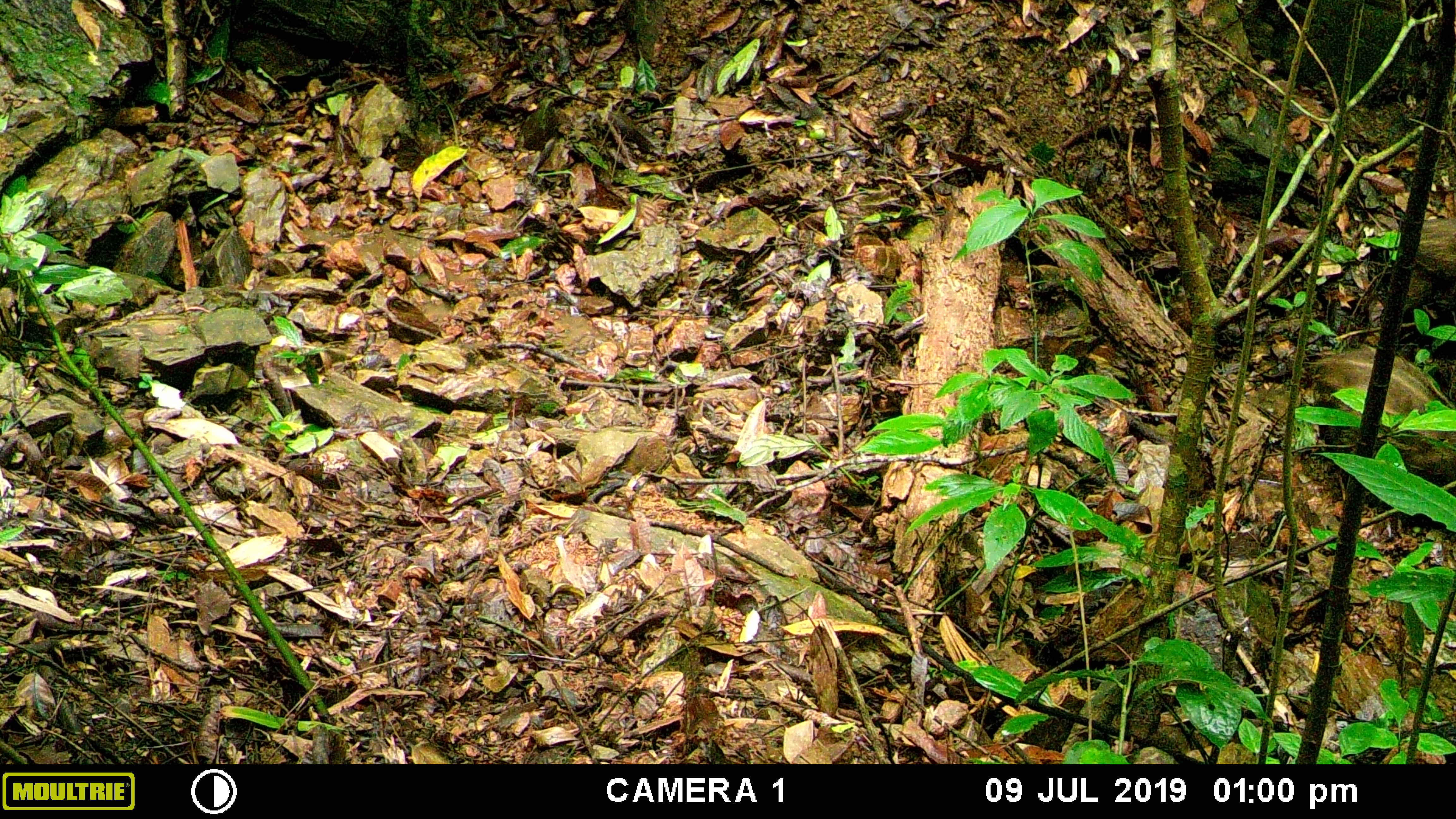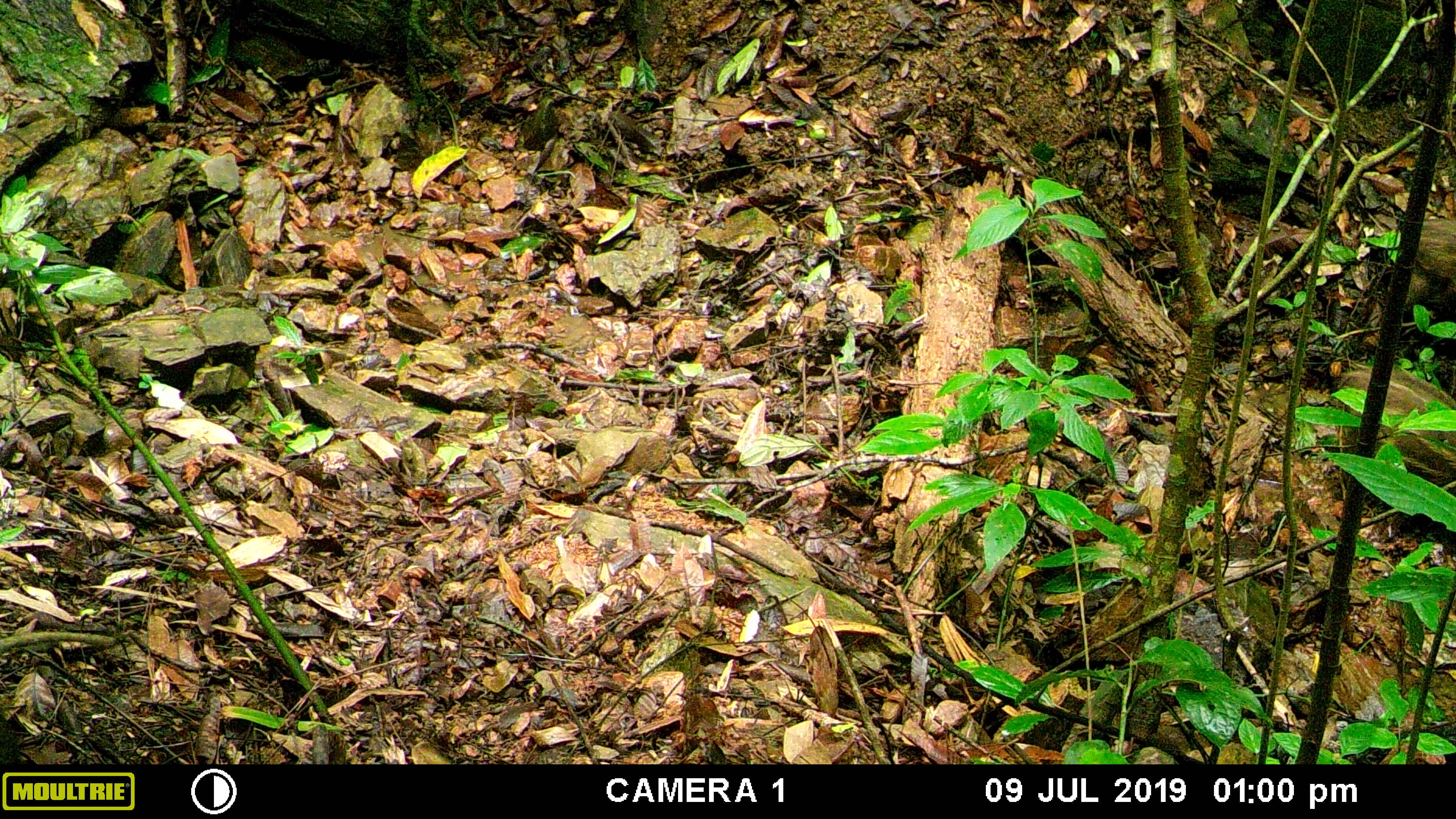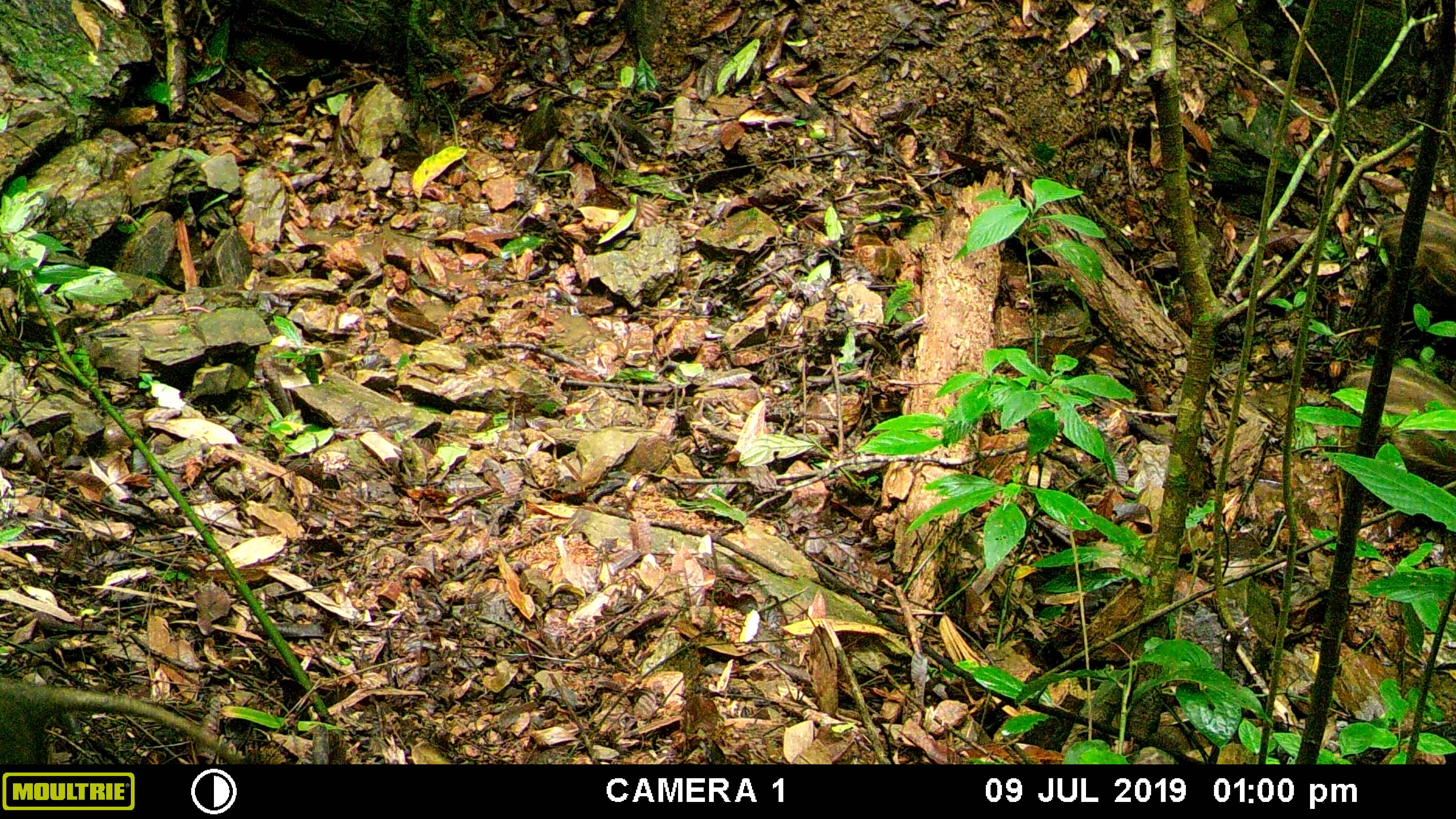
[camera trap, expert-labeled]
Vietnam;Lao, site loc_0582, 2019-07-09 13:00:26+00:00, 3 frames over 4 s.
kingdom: Animalia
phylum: Chordata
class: Mammalia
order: Artiodactyla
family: Suidae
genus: Sus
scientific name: Sus scrofa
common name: eurasian wild pig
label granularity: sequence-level